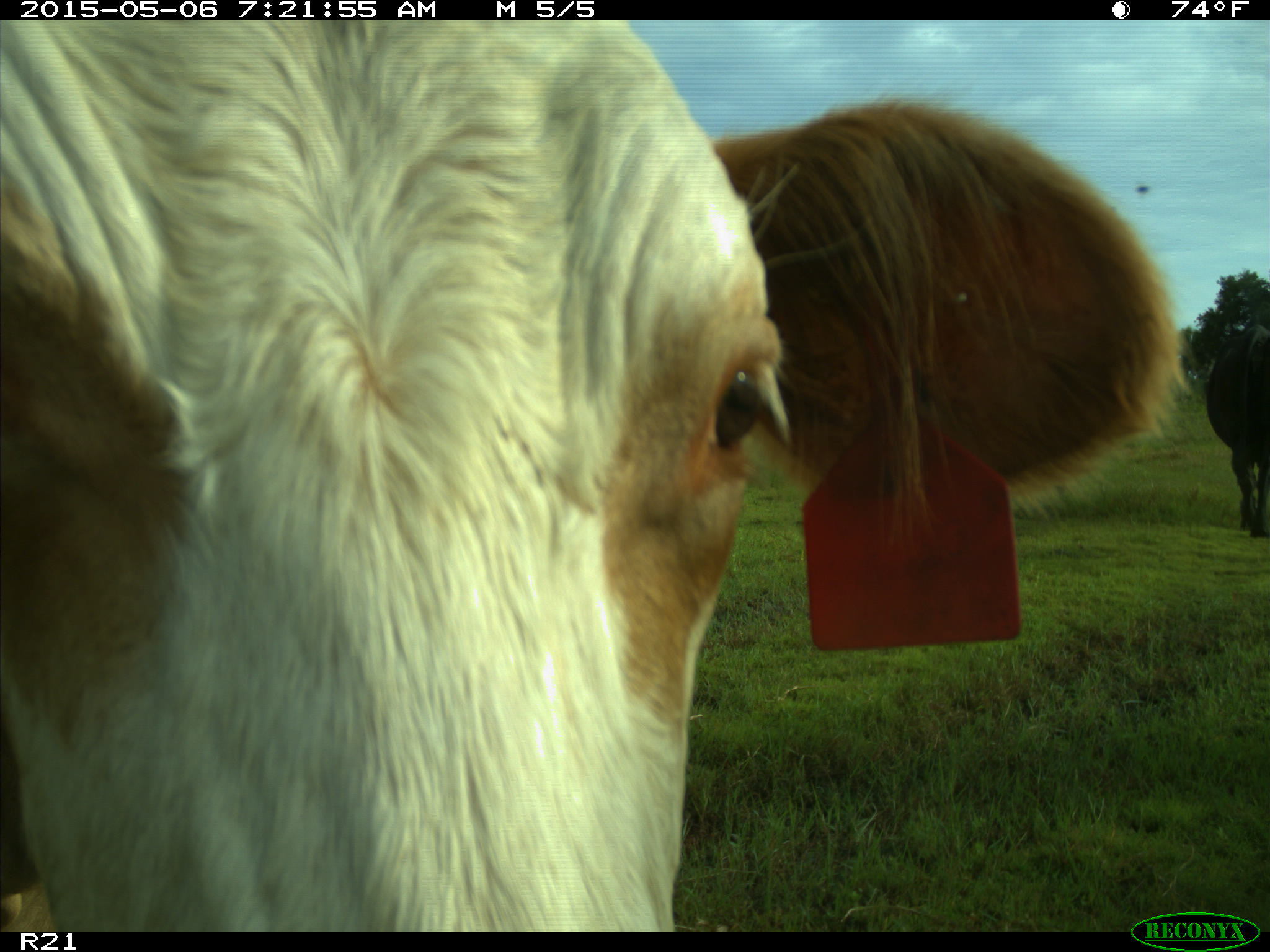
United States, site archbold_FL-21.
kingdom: Animalia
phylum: Chordata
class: Mammalia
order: Artiodactyla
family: Bovidae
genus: Bos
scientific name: Bos taurus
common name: domestic cow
Bos taurus (domestic cow).